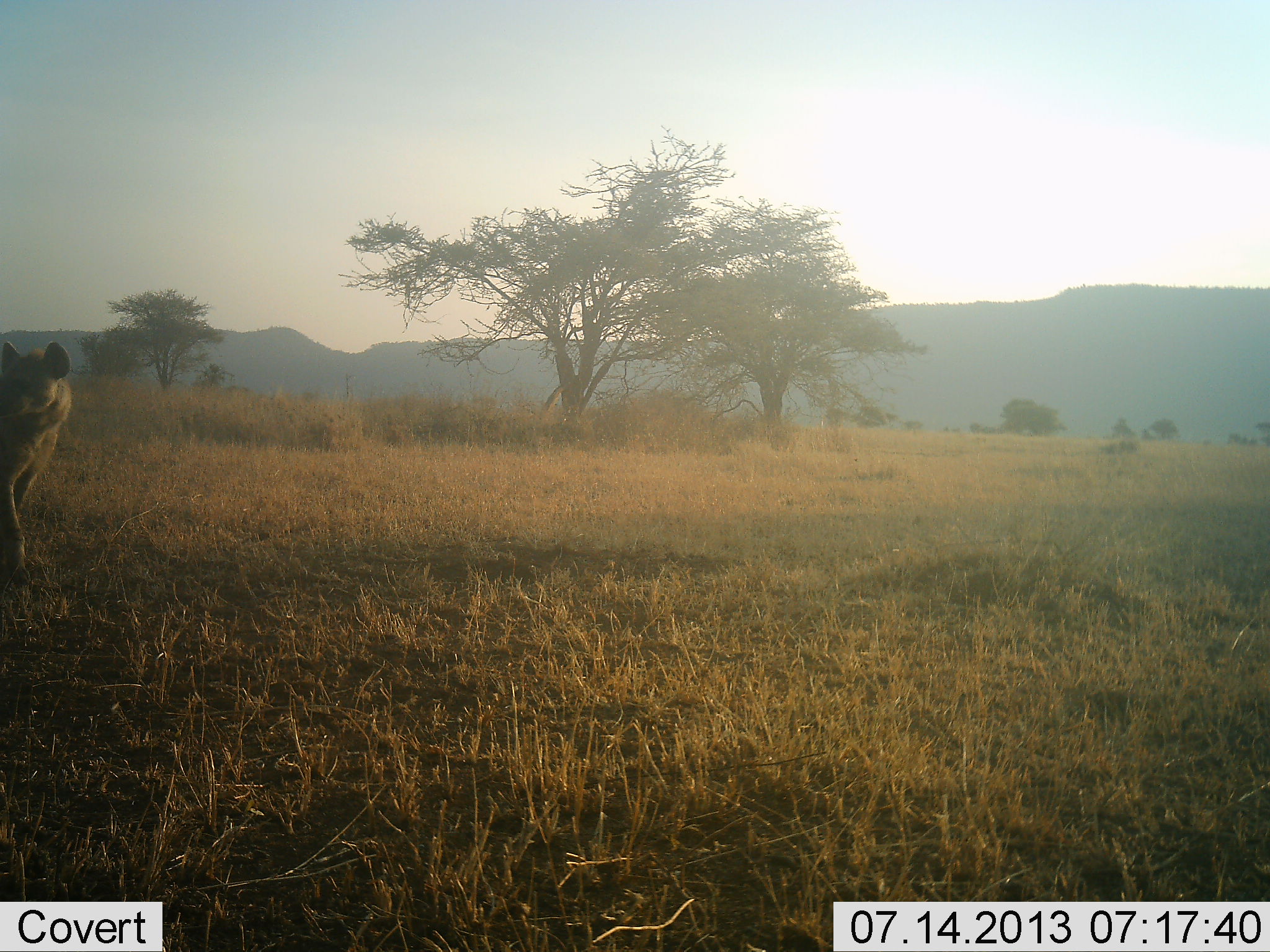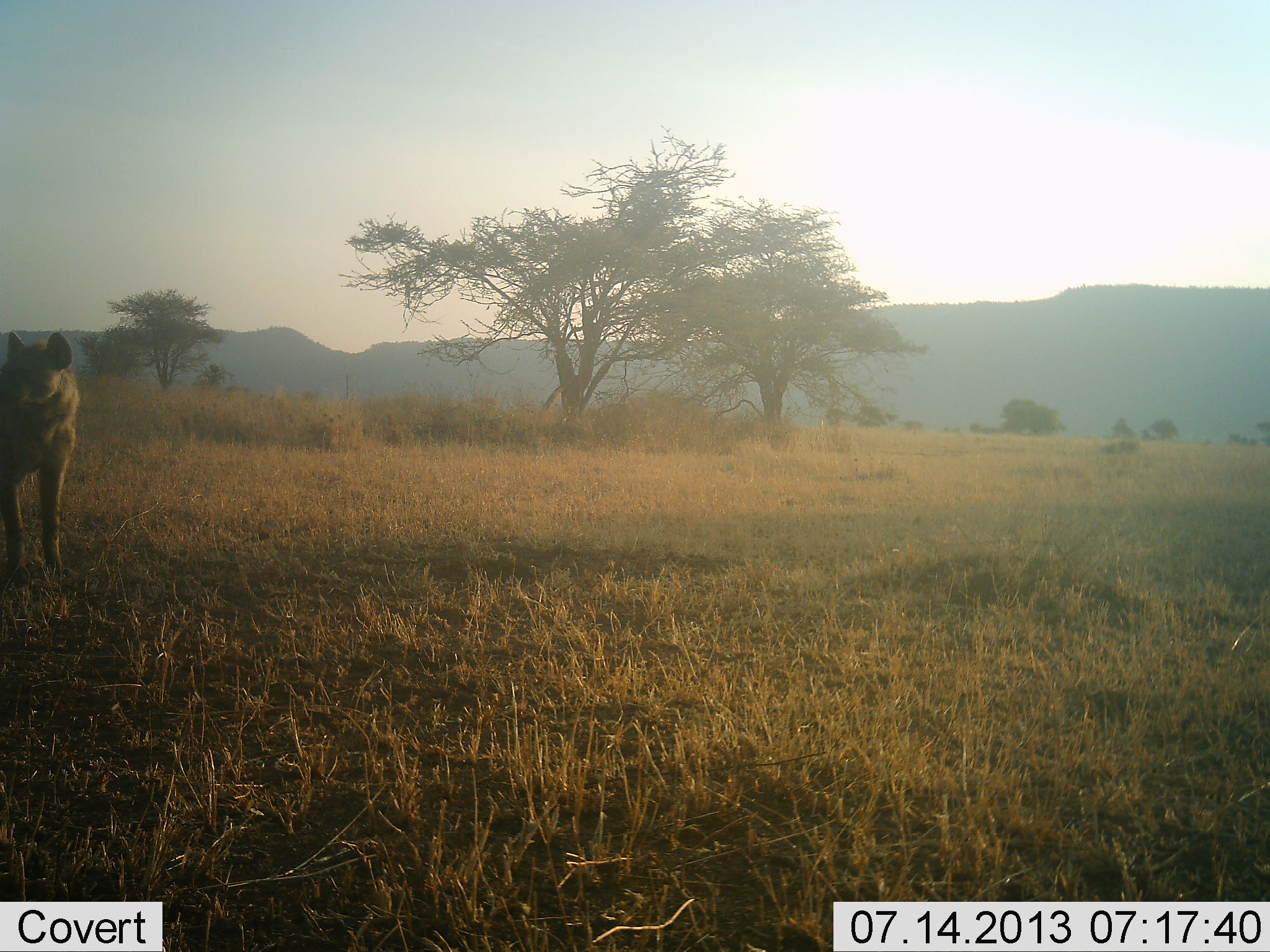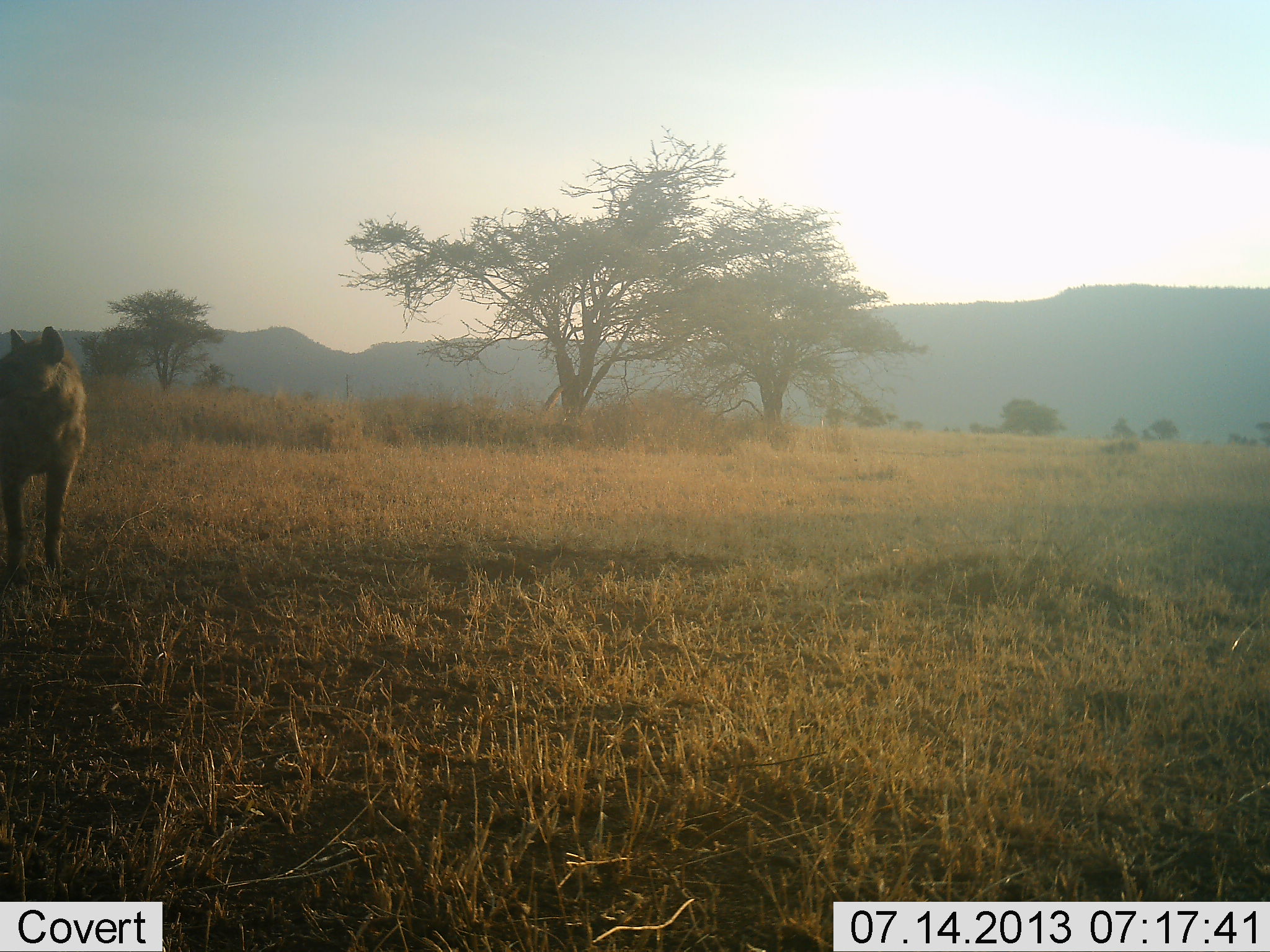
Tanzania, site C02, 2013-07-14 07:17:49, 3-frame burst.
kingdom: Animalia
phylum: Chordata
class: Mammalia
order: Carnivora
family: Hyaenidae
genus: Crocuta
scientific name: Crocuta crocuta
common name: spotted hyena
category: hyenaspotted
Hyenaspotted (spotted hyena) (Crocuta crocuta), count 1. Behavior (volunteer vote fractions): standing 78%, resting 0%, moving 22%, interacting 0%. Young present (vote fraction): 0%. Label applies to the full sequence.